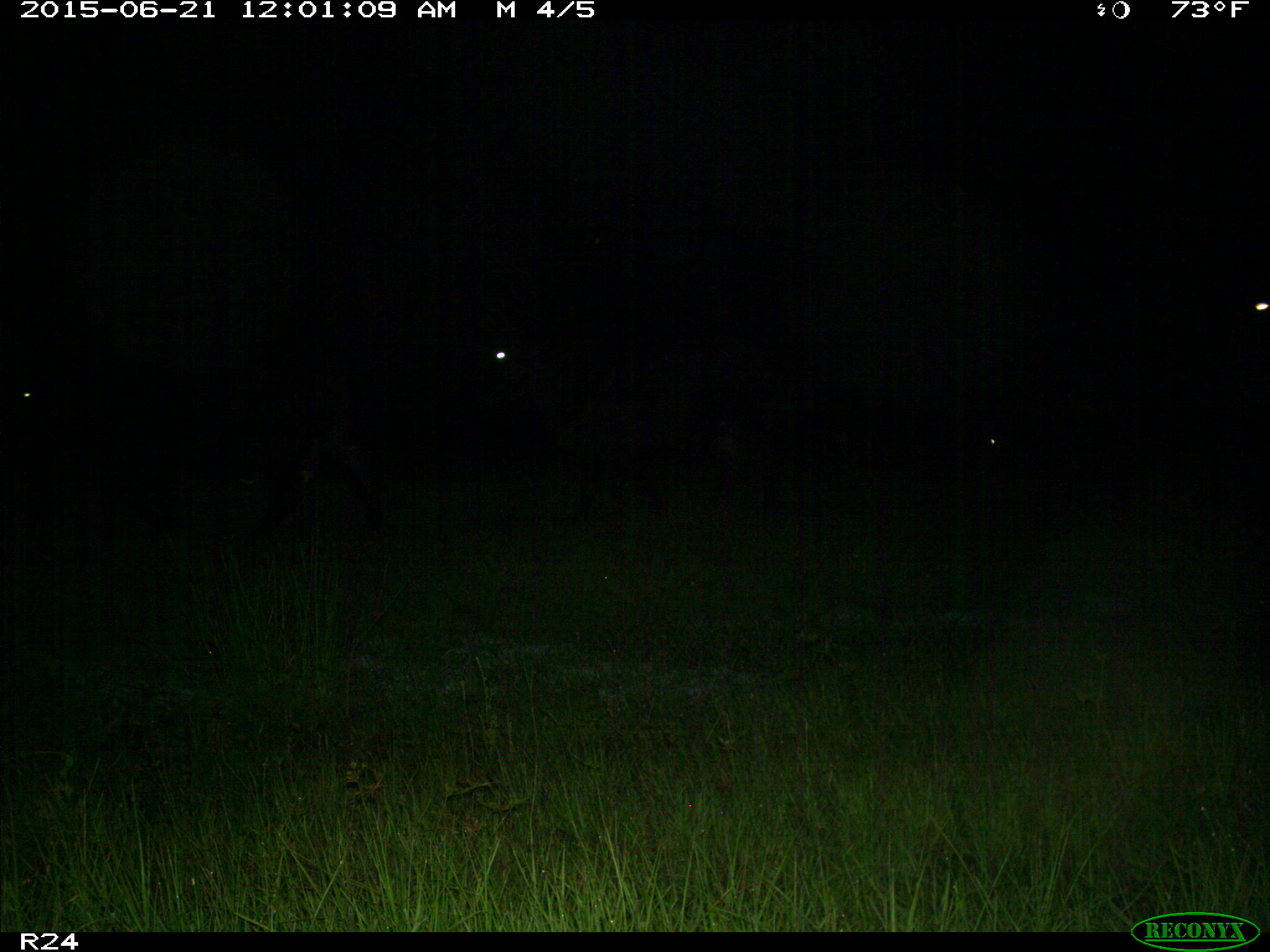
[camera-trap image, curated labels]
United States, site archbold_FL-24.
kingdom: Animalia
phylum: Chordata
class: Mammalia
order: Artiodactyla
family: Bovidae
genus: Bos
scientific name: Bos taurus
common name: domestic cow